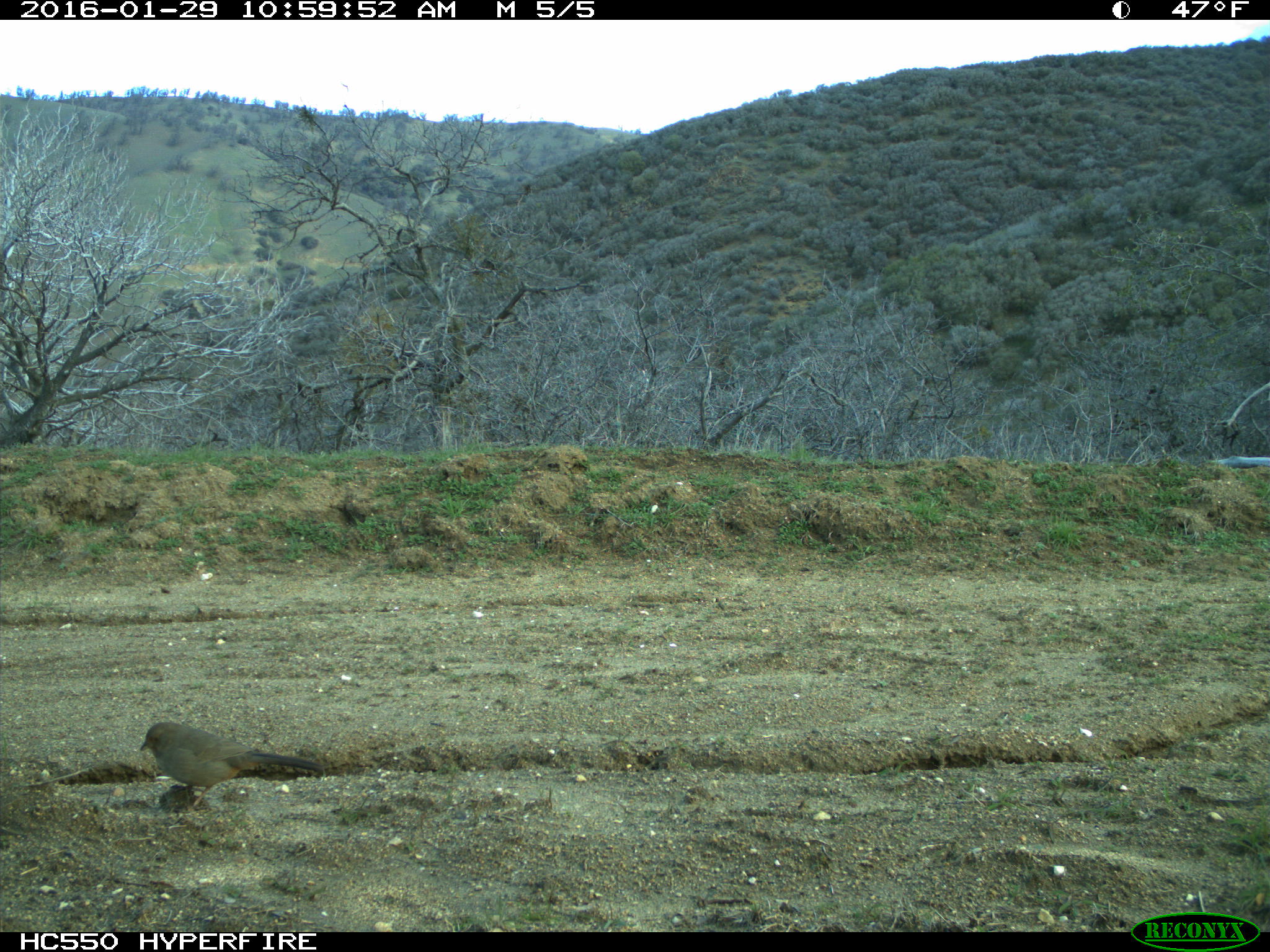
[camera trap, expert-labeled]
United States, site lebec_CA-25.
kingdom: Animalia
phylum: Chordata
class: Aves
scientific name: Aves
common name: birds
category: unidentified bird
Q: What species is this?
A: Unidentified bird (birds) (Aves).